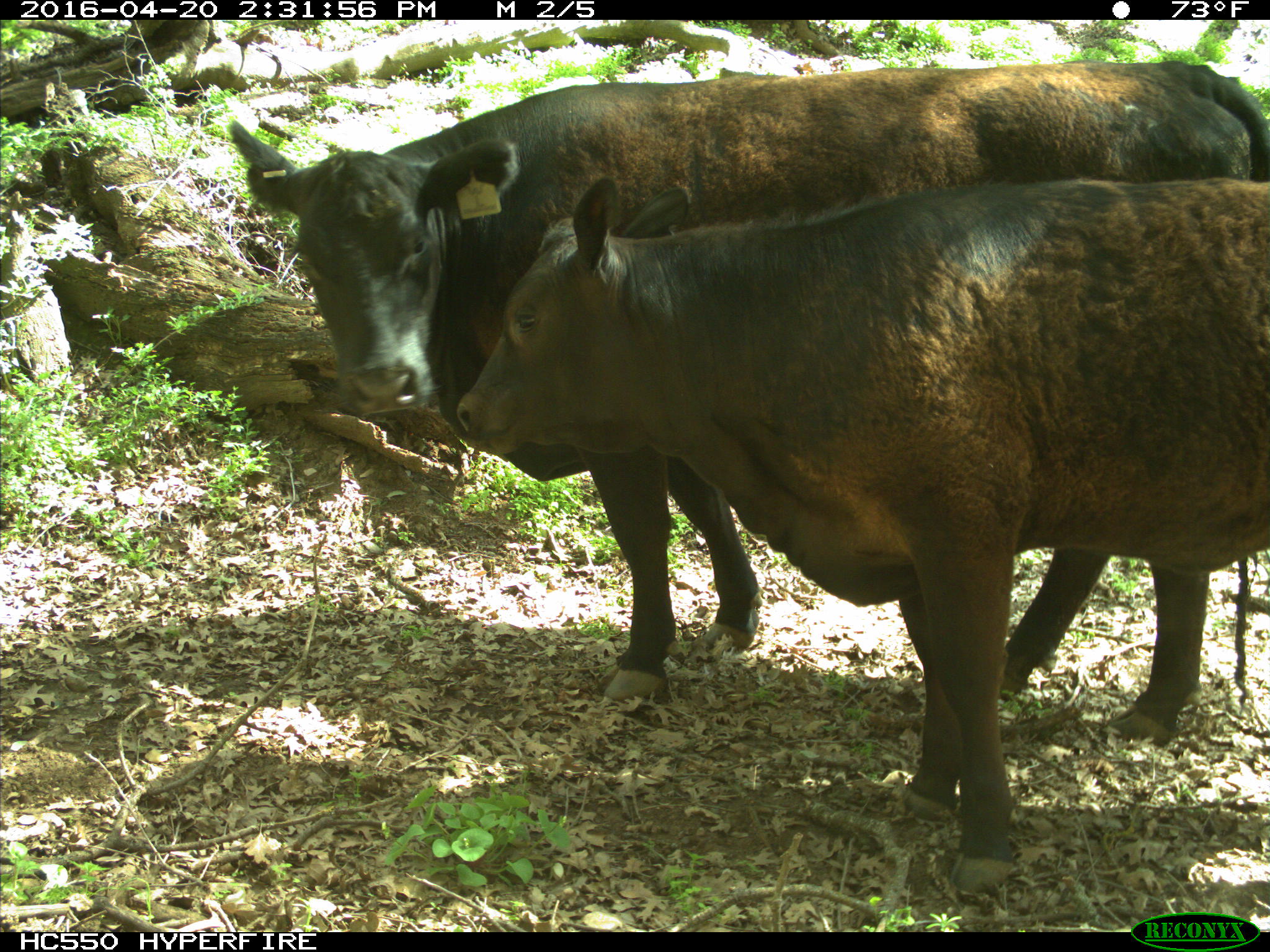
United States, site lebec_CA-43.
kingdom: Animalia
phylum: Chordata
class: Mammalia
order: Artiodactyla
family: Bovidae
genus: Bos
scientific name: Bos taurus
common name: domestic cow